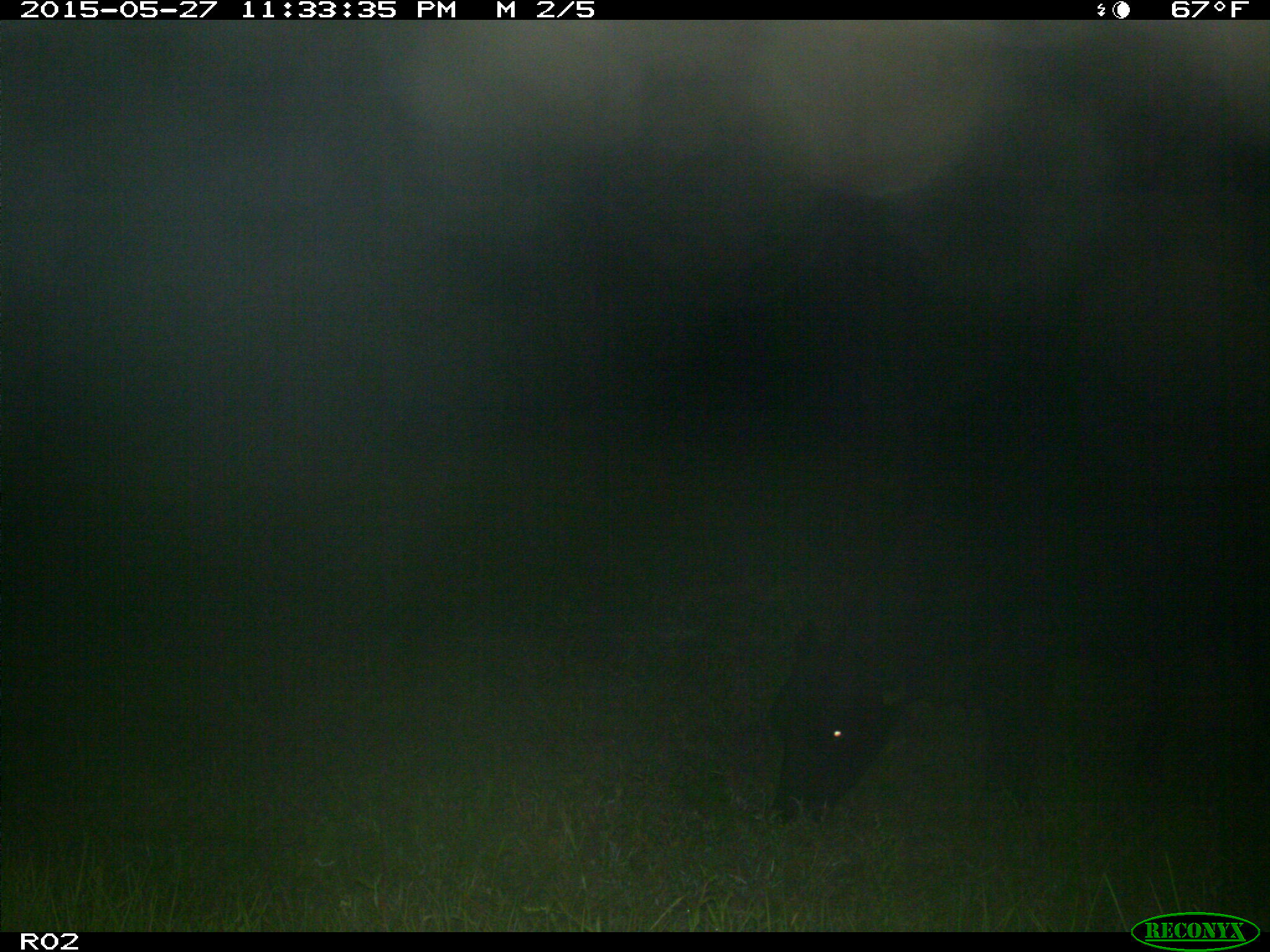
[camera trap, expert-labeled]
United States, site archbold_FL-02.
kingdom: Animalia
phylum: Chordata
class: Mammalia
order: Artiodactyla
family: Bovidae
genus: Bos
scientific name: Bos taurus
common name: domestic cow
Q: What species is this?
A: Bos taurus (domestic cow).